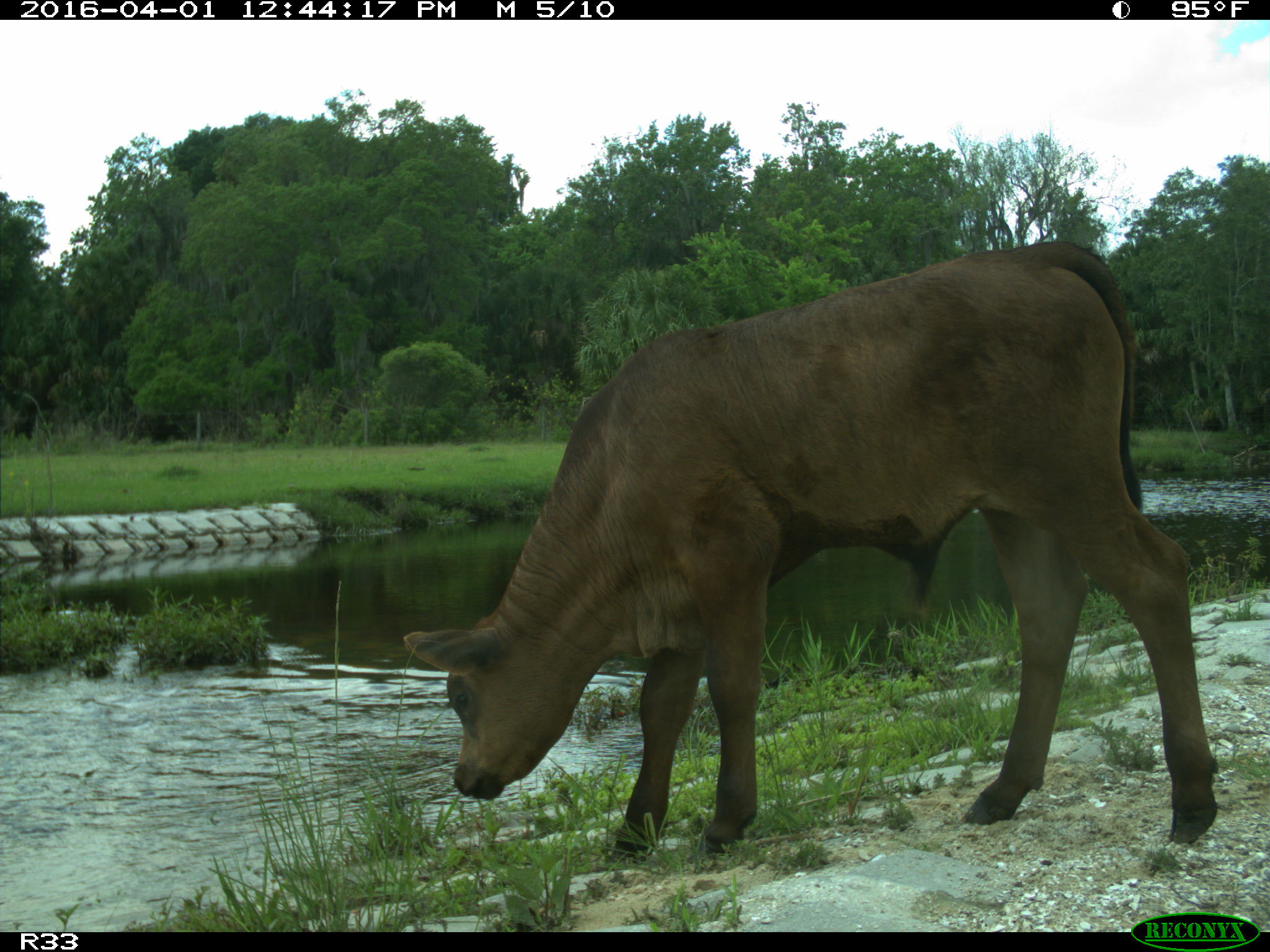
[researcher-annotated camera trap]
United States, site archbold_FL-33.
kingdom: Animalia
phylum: Chordata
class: Mammalia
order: Artiodactyla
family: Bovidae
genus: Bos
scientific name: Bos taurus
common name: domestic cow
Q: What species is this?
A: Bos taurus (domestic cow).